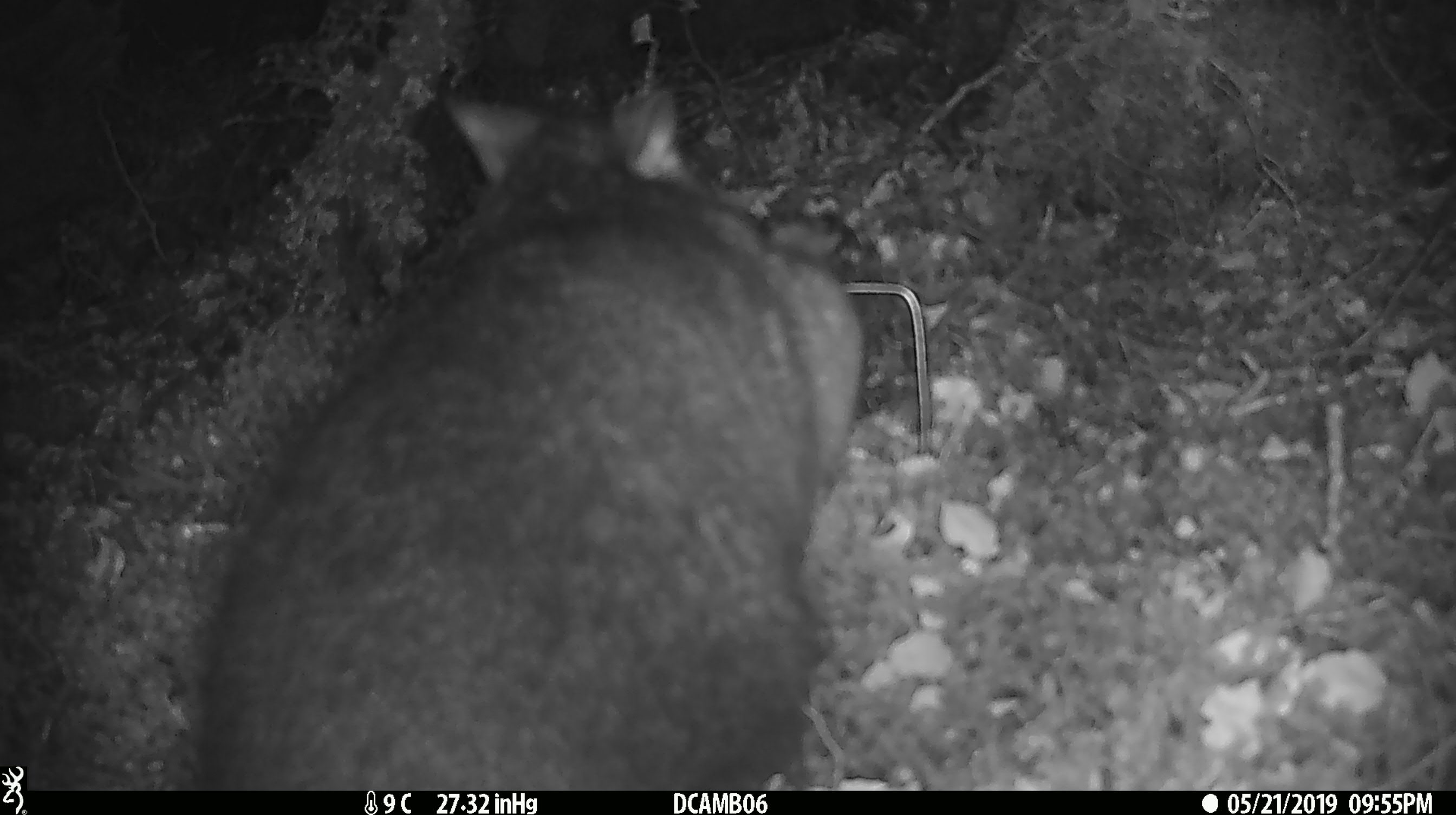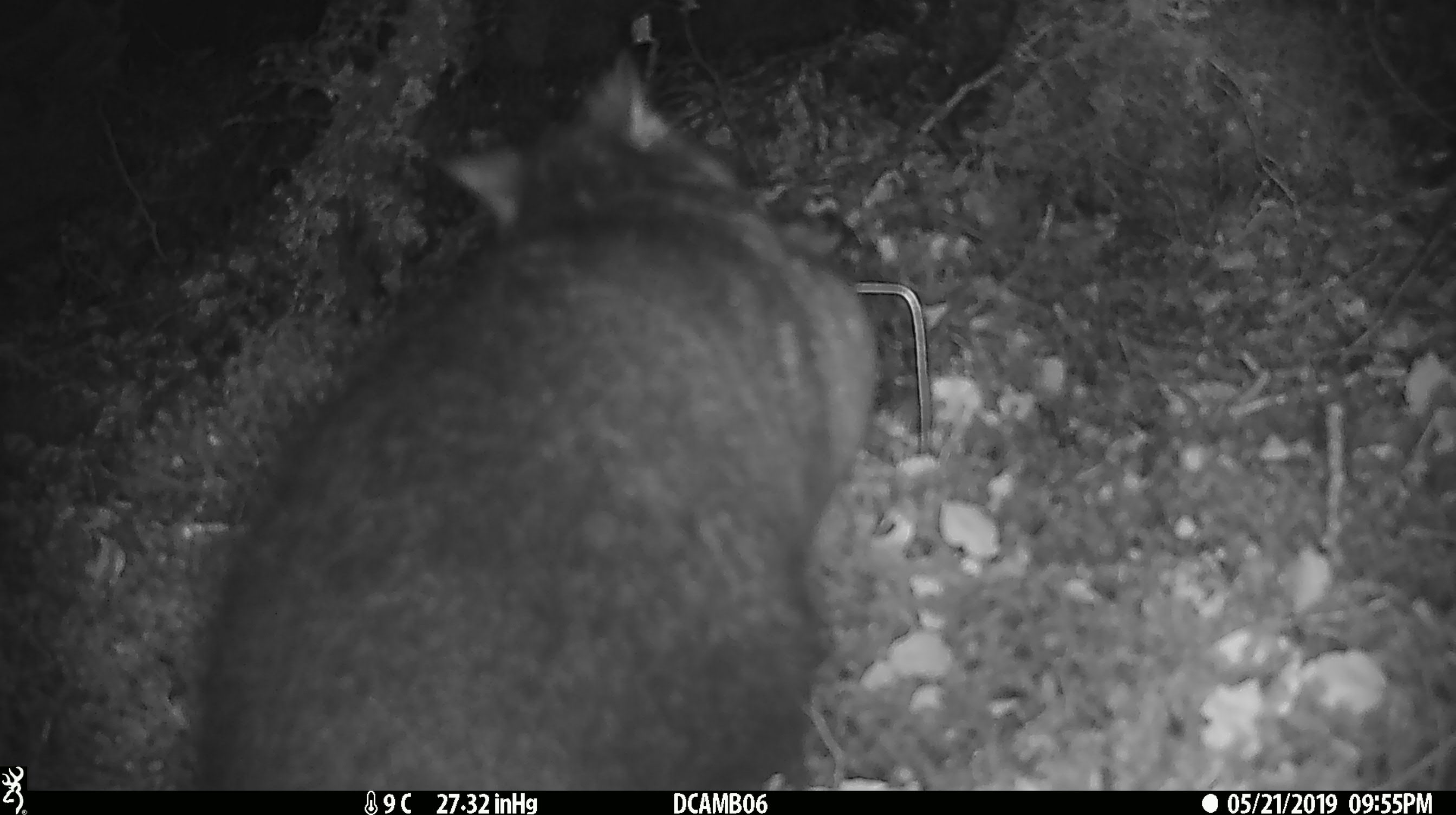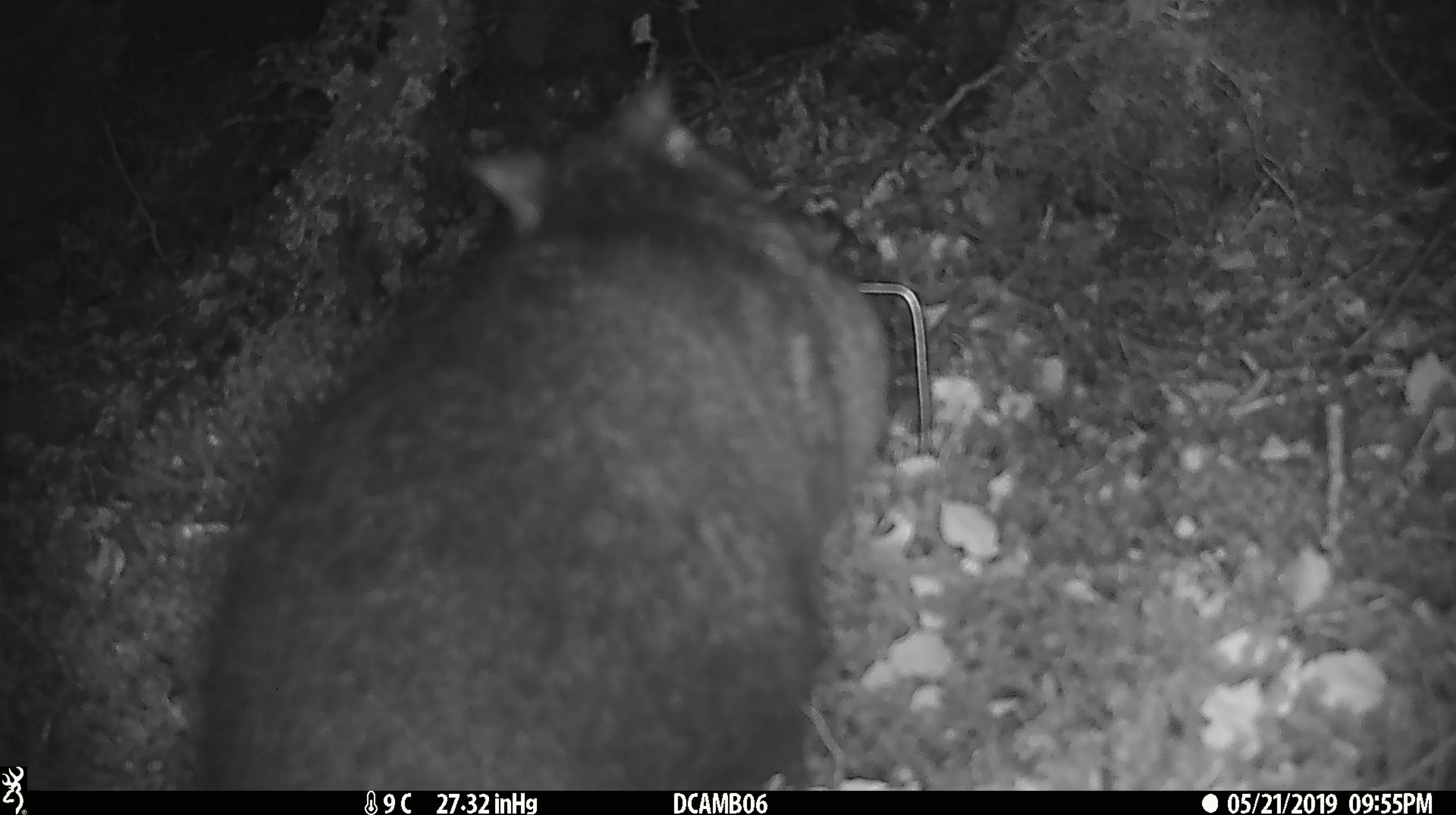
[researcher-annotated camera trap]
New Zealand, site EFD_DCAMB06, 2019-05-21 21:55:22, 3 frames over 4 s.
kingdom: Animalia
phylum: Chordata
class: Mammalia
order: Diprotodontia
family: Phalangeridae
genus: Trichosurus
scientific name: Trichosurus vulpecula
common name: common brushtail possum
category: possum